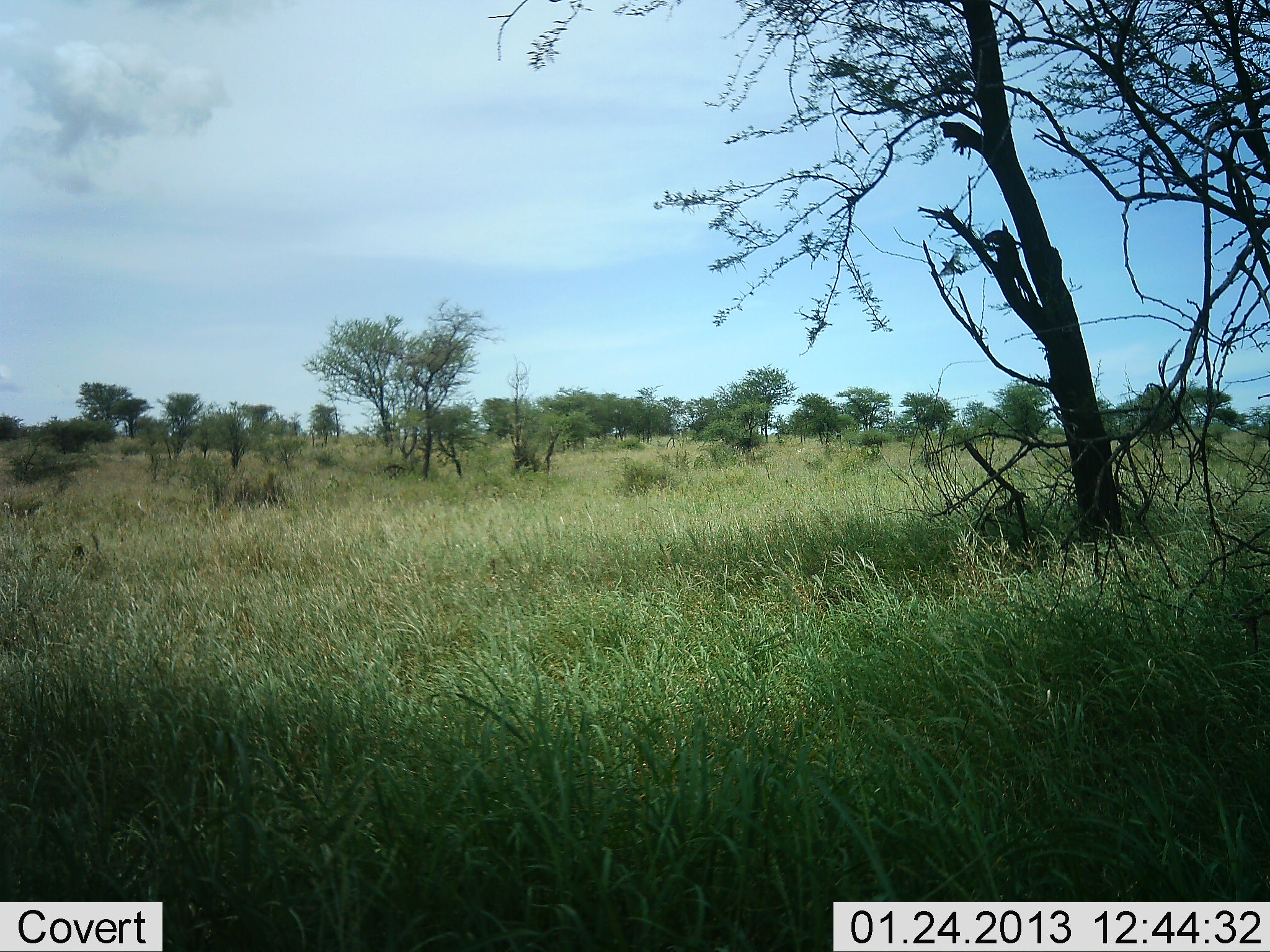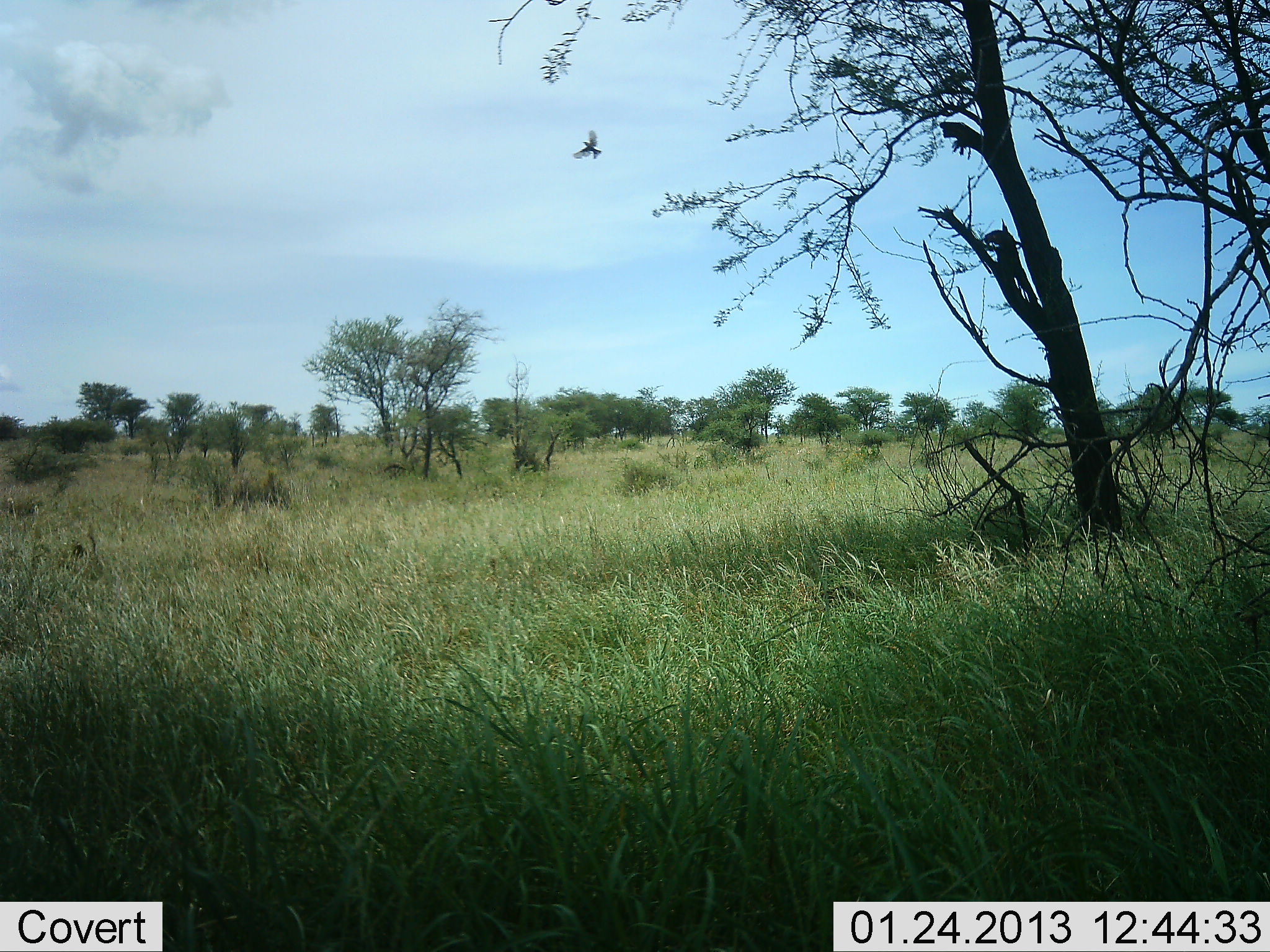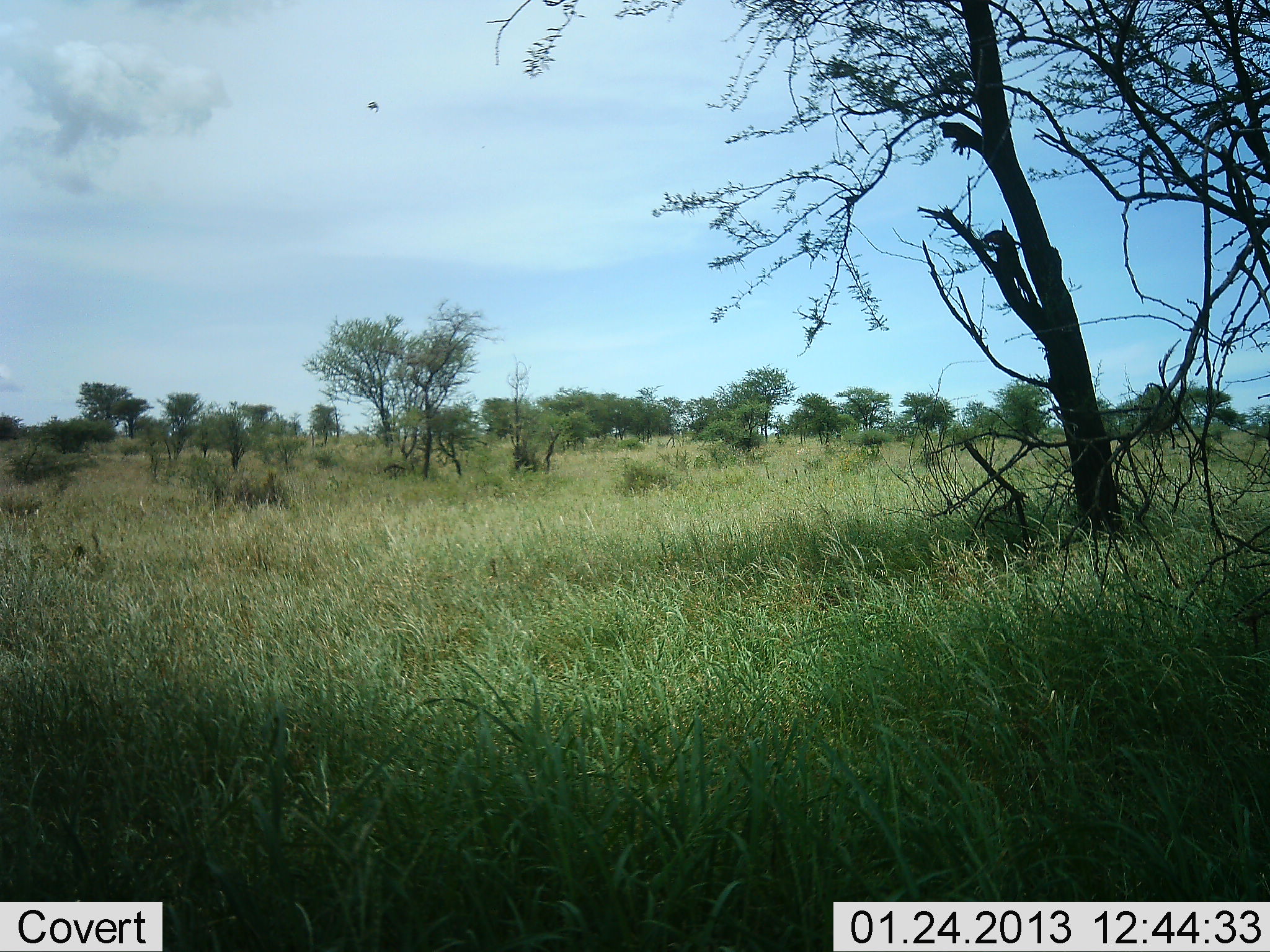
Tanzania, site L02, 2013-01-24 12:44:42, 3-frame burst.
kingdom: Animalia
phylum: Chordata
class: Aves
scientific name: Aves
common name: bird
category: otherbird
Otherbird (bird) (Aves), count 1. Behavior (volunteer vote fractions): standing 0%, resting 0%, moving 100%, interacting 0%. Young present (vote fraction): 0%. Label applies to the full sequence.